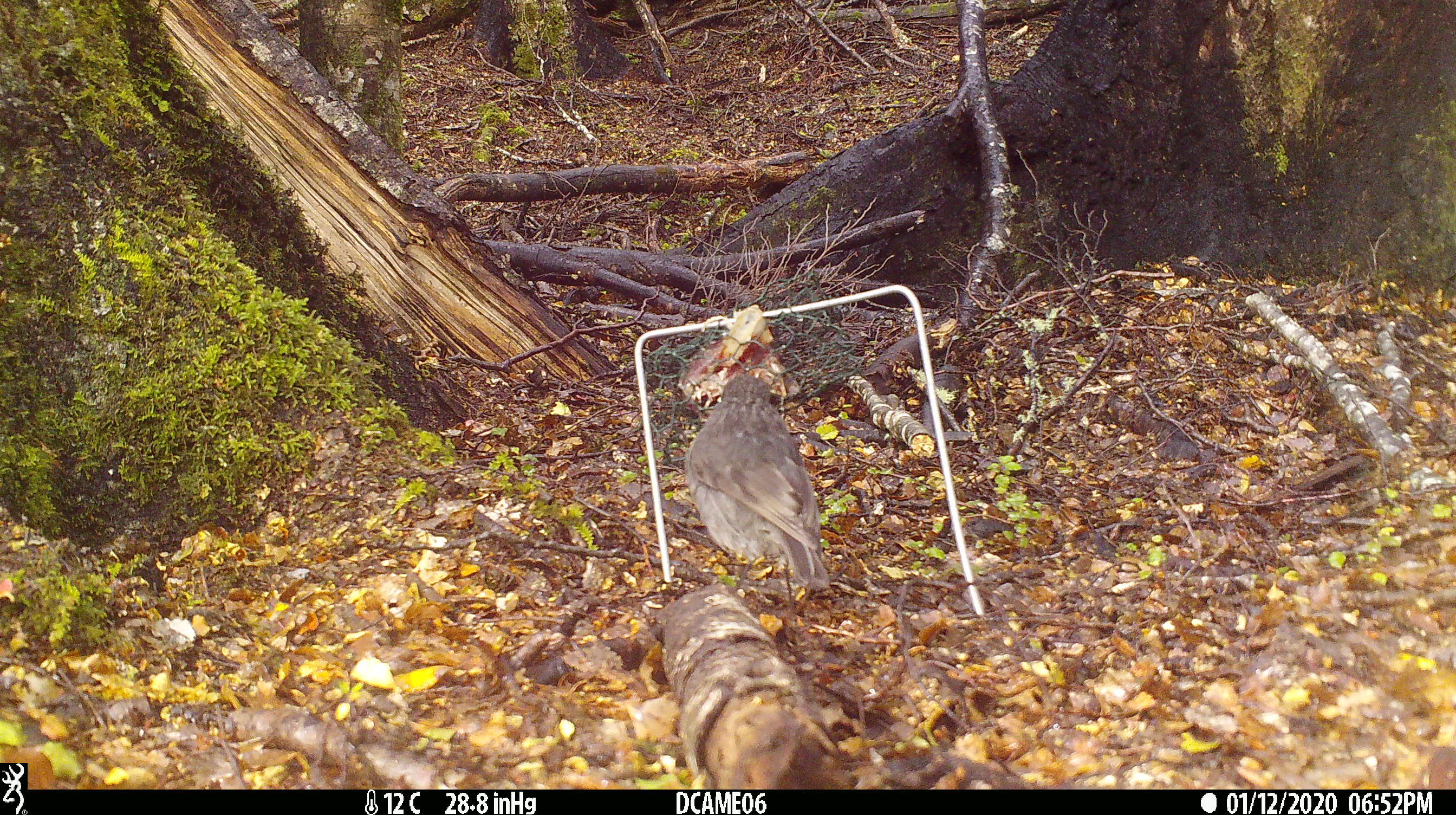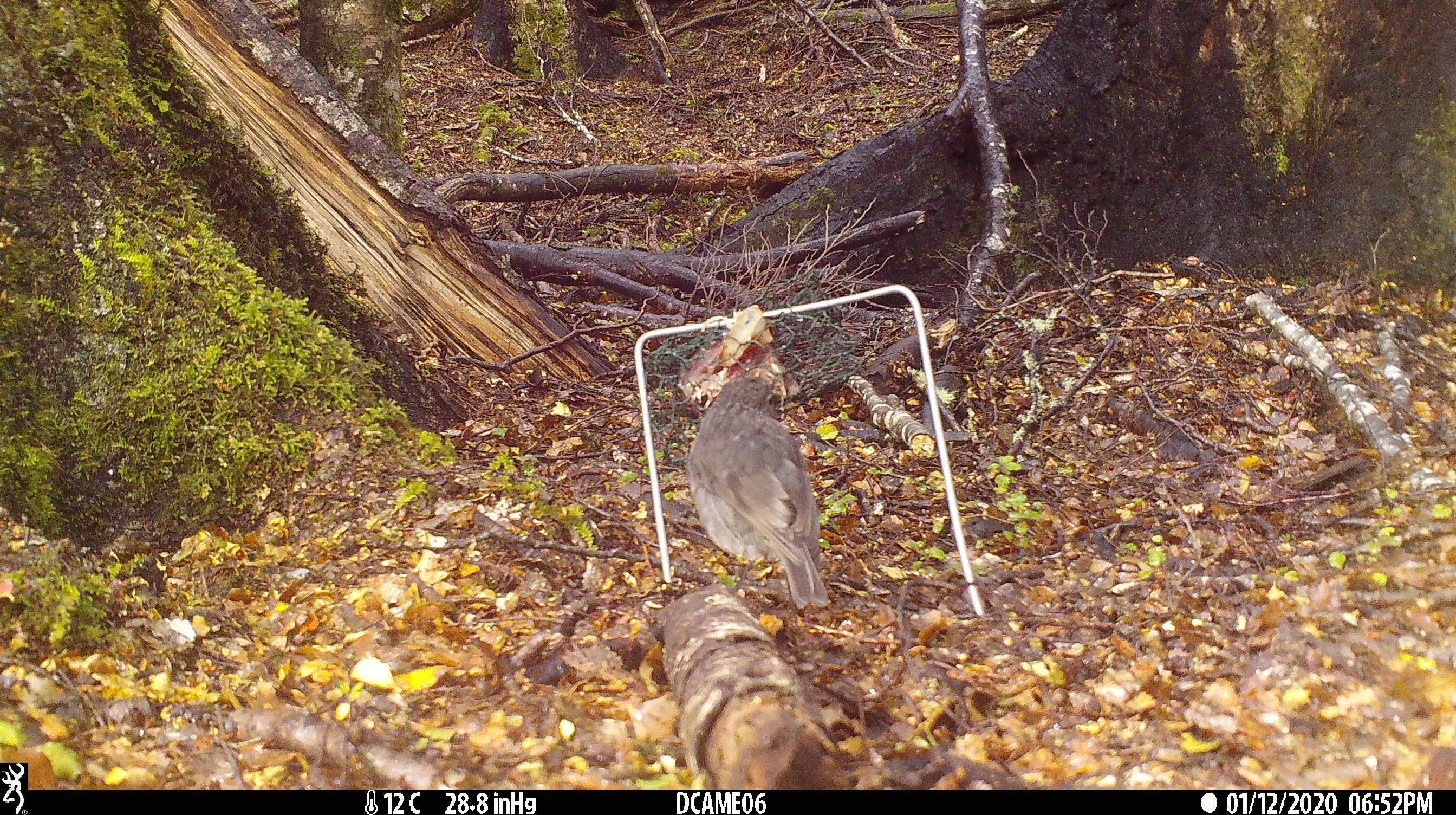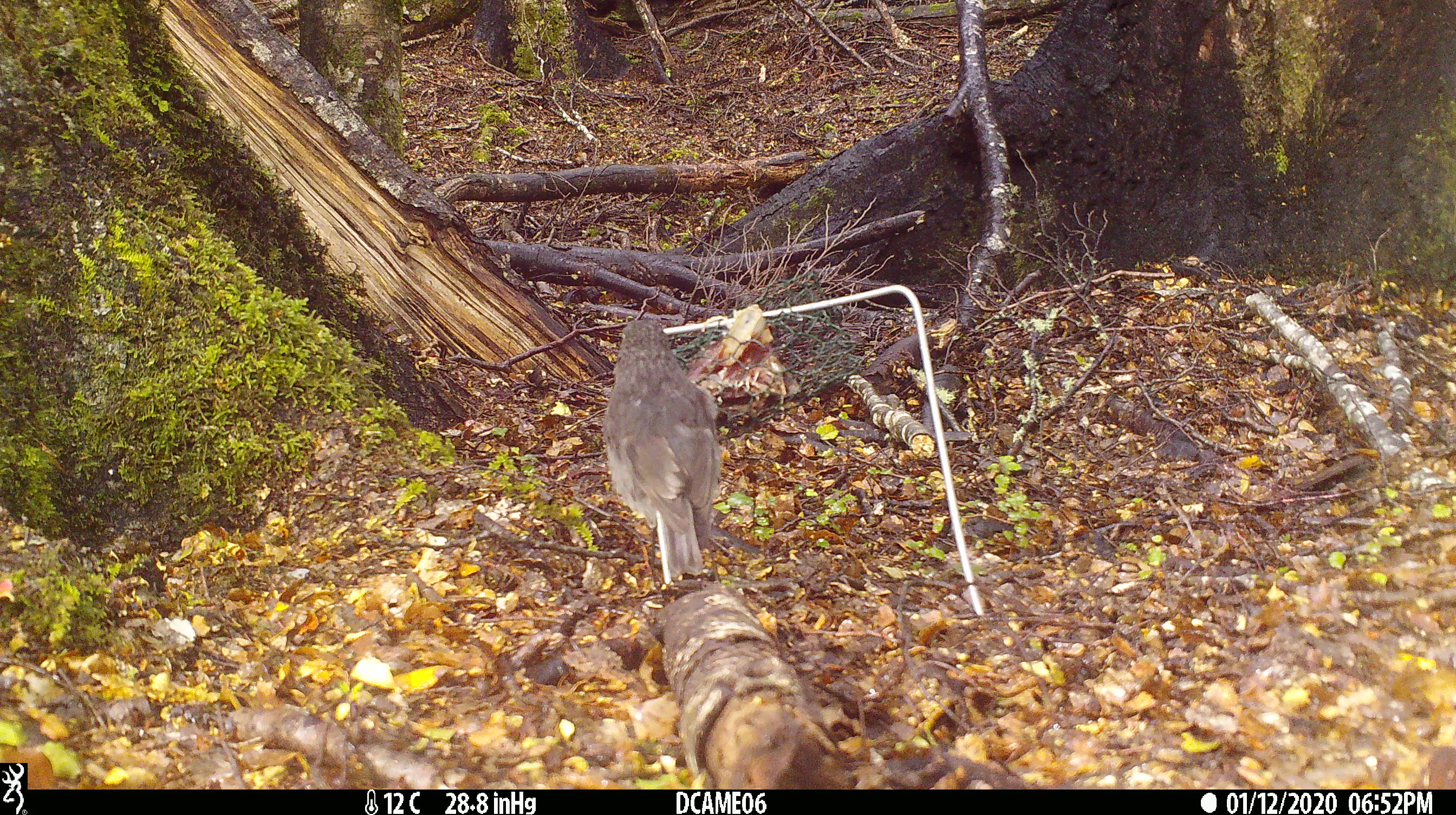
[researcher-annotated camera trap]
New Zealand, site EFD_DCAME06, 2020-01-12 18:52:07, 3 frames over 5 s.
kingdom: Animalia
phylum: Chordata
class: Aves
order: Passeriformes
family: Petroicidae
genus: Petroica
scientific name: Petroica australis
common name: new zealand robin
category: robin